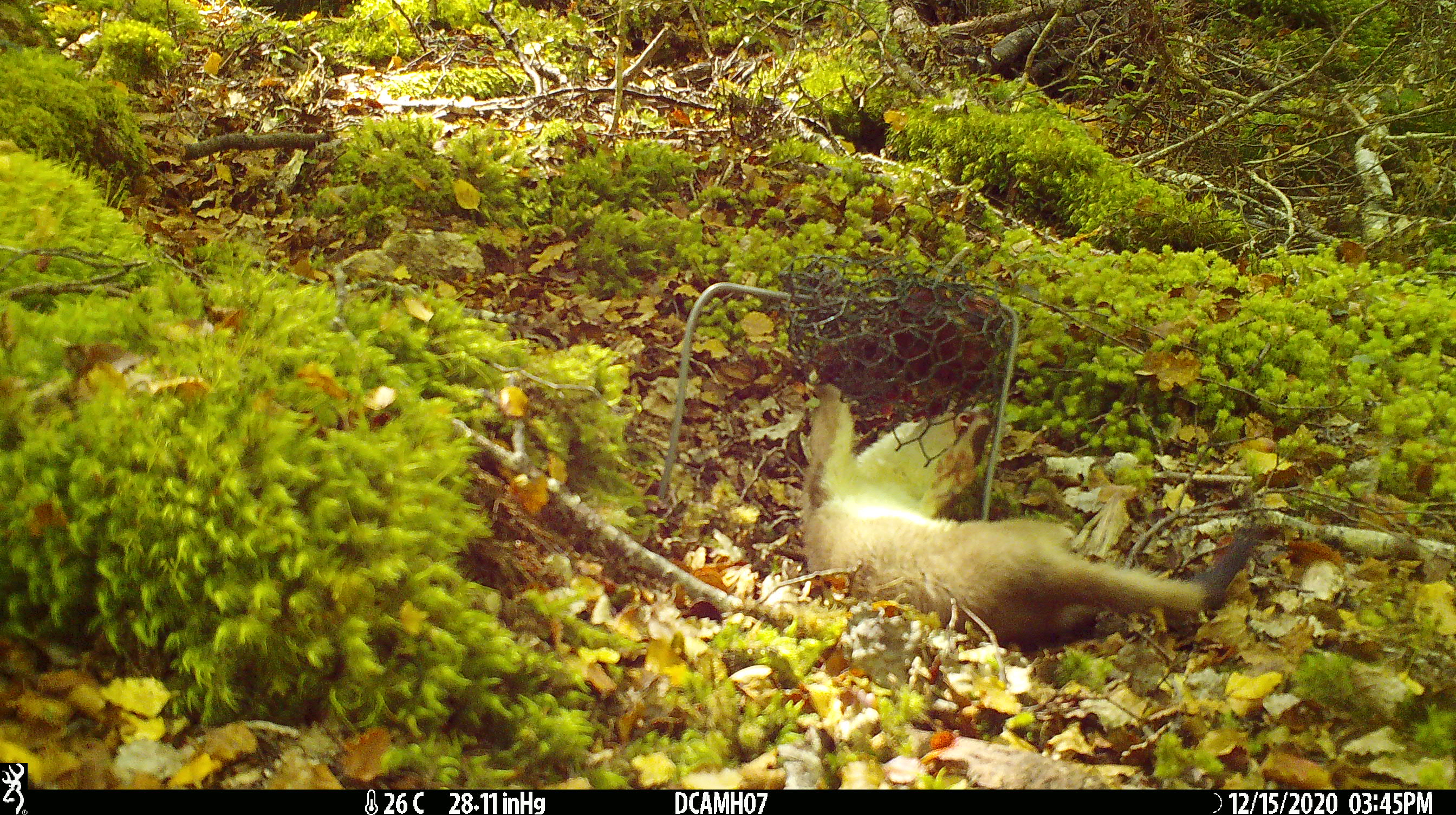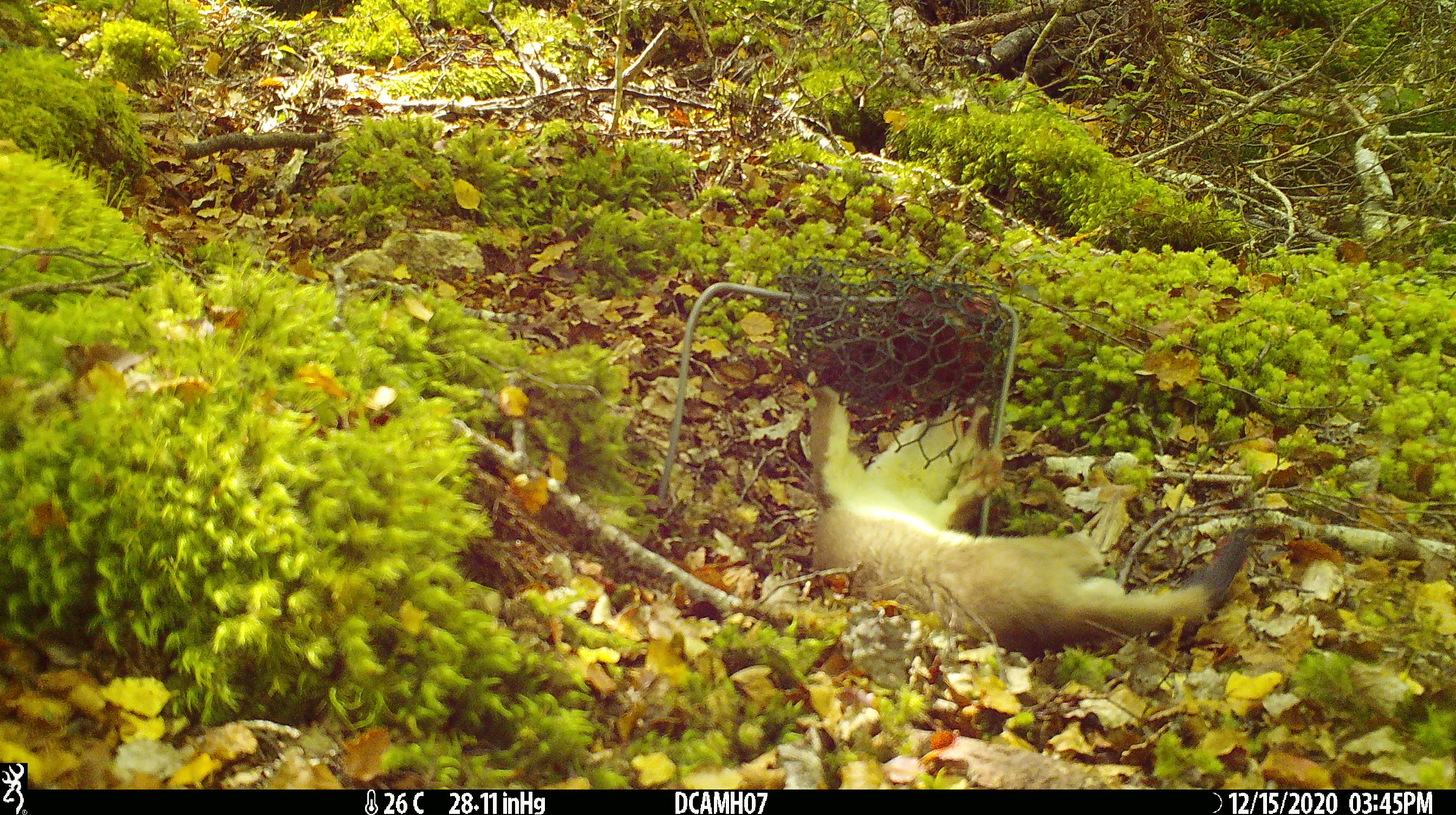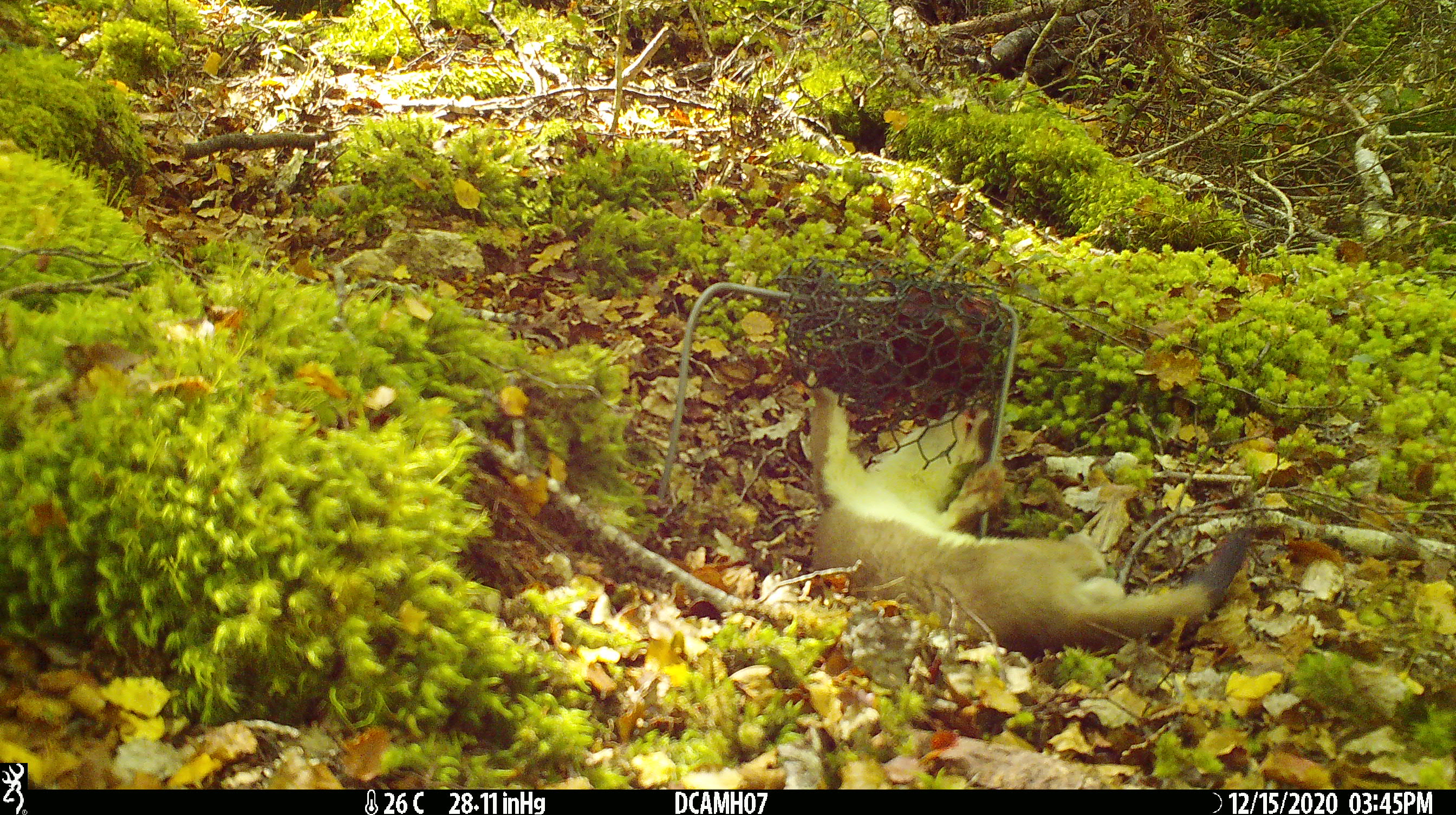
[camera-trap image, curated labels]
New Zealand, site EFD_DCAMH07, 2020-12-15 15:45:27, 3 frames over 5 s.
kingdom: Animalia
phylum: Chordata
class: Mammalia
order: Carnivora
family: Mustelidae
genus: Mustela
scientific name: Mustela erminea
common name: stoat